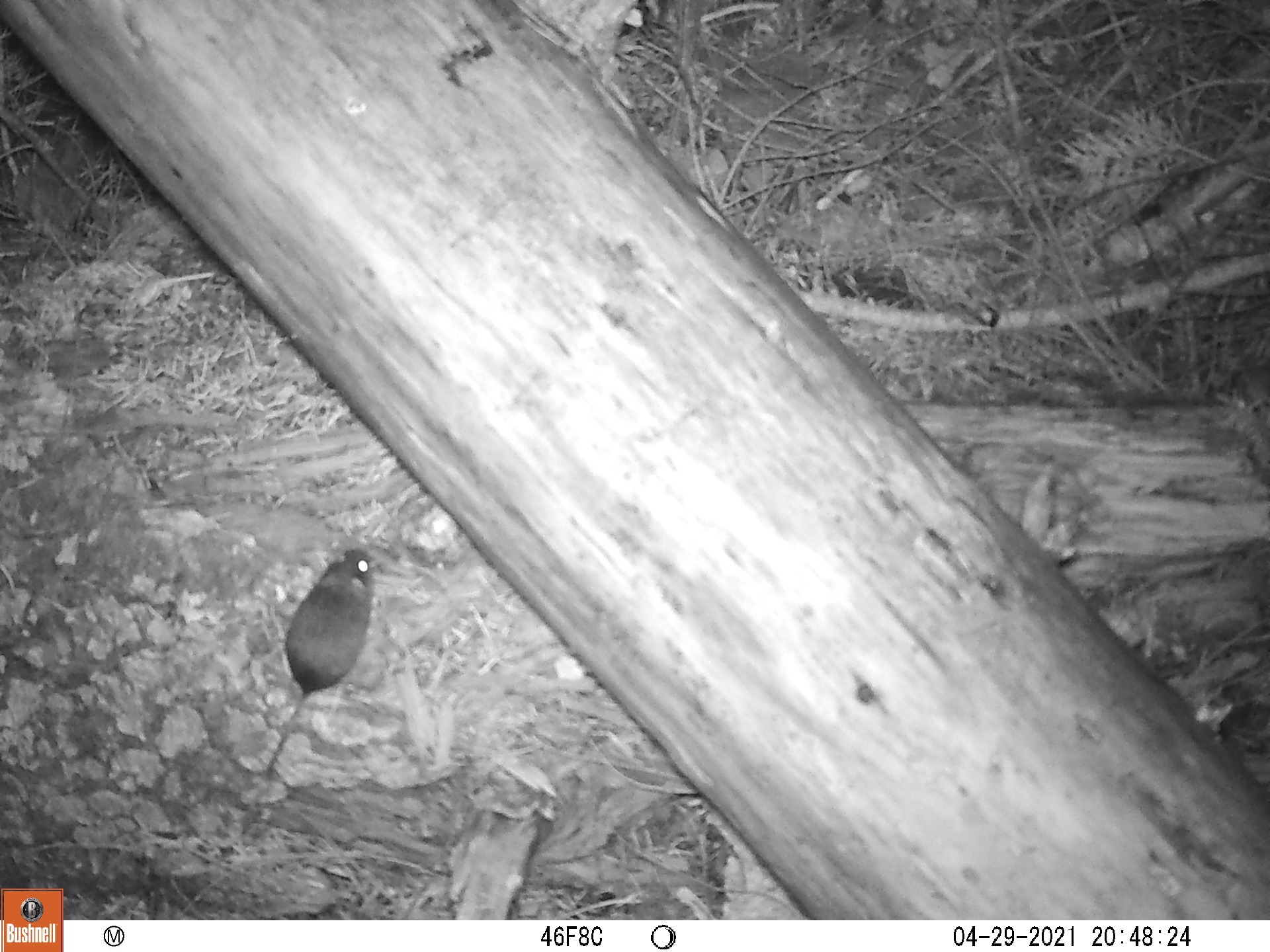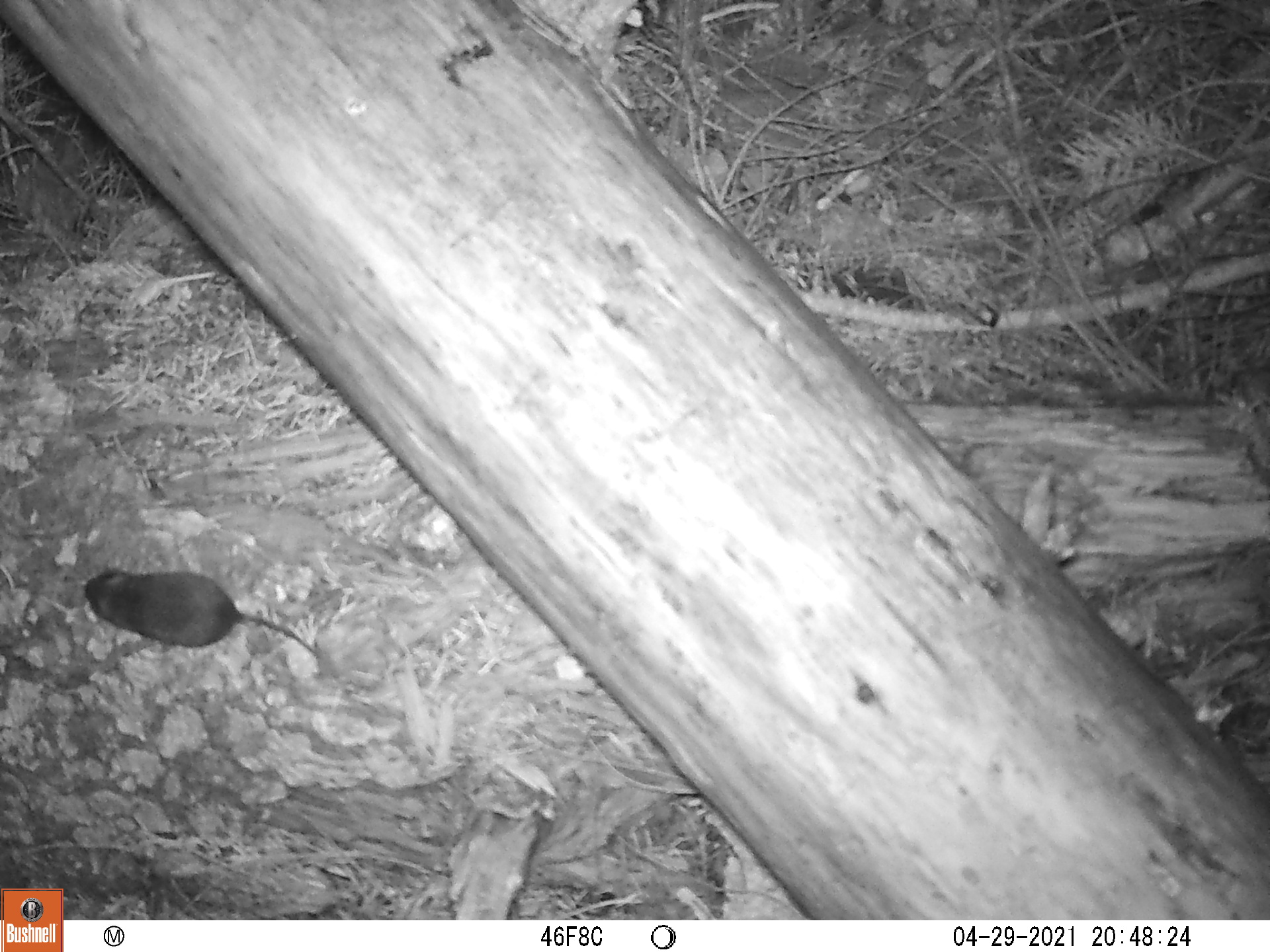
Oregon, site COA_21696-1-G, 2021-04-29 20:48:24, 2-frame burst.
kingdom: Animalia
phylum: Chordata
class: Mammalia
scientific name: Mammalia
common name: small mammal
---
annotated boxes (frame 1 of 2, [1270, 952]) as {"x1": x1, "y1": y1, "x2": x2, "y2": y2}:
small mammal: {"x1": 214, "y1": 519, "x2": 407, "y2": 802}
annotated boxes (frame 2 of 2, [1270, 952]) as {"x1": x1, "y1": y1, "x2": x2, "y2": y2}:
small mammal: {"x1": 72, "y1": 540, "x2": 343, "y2": 692}